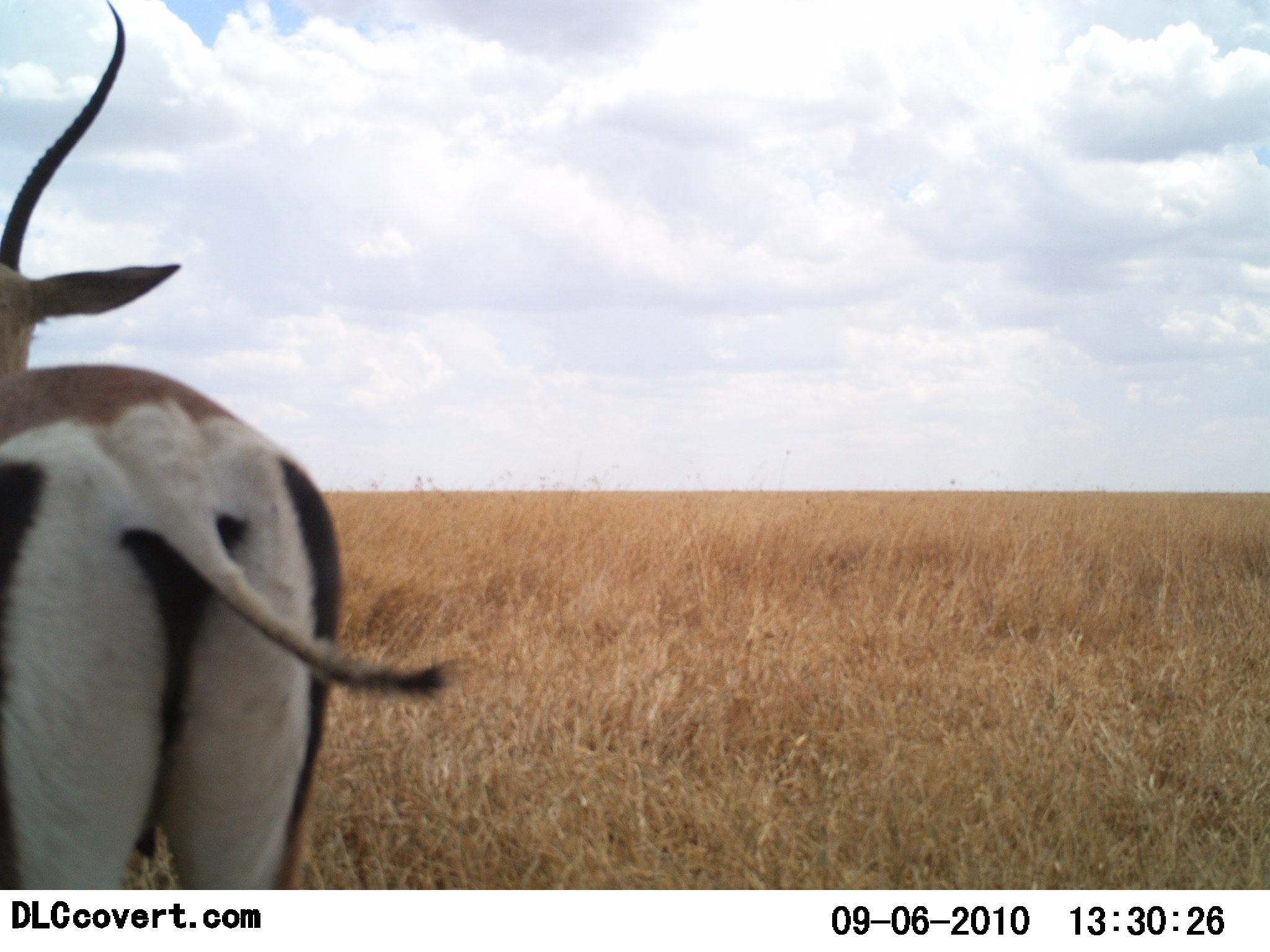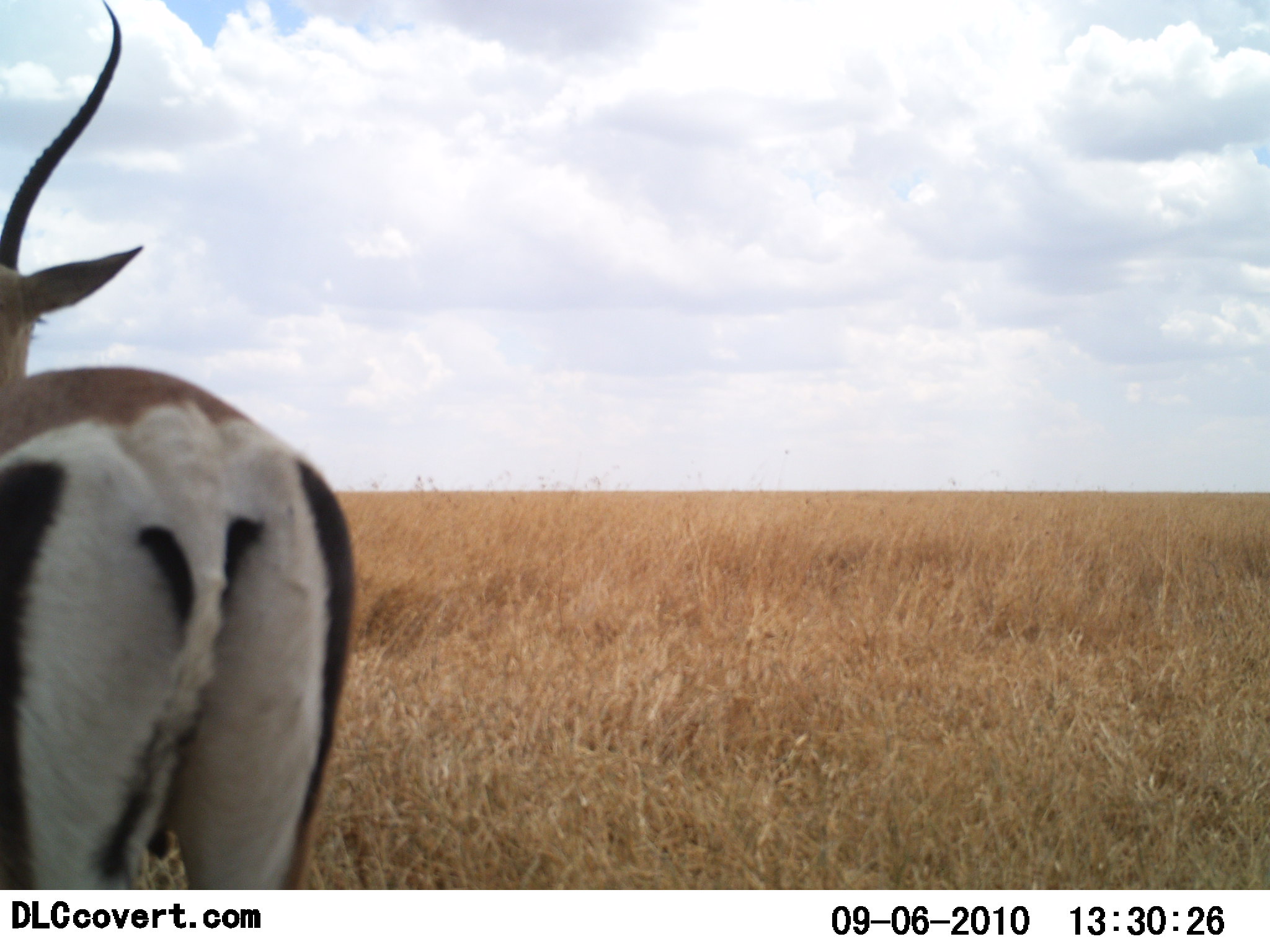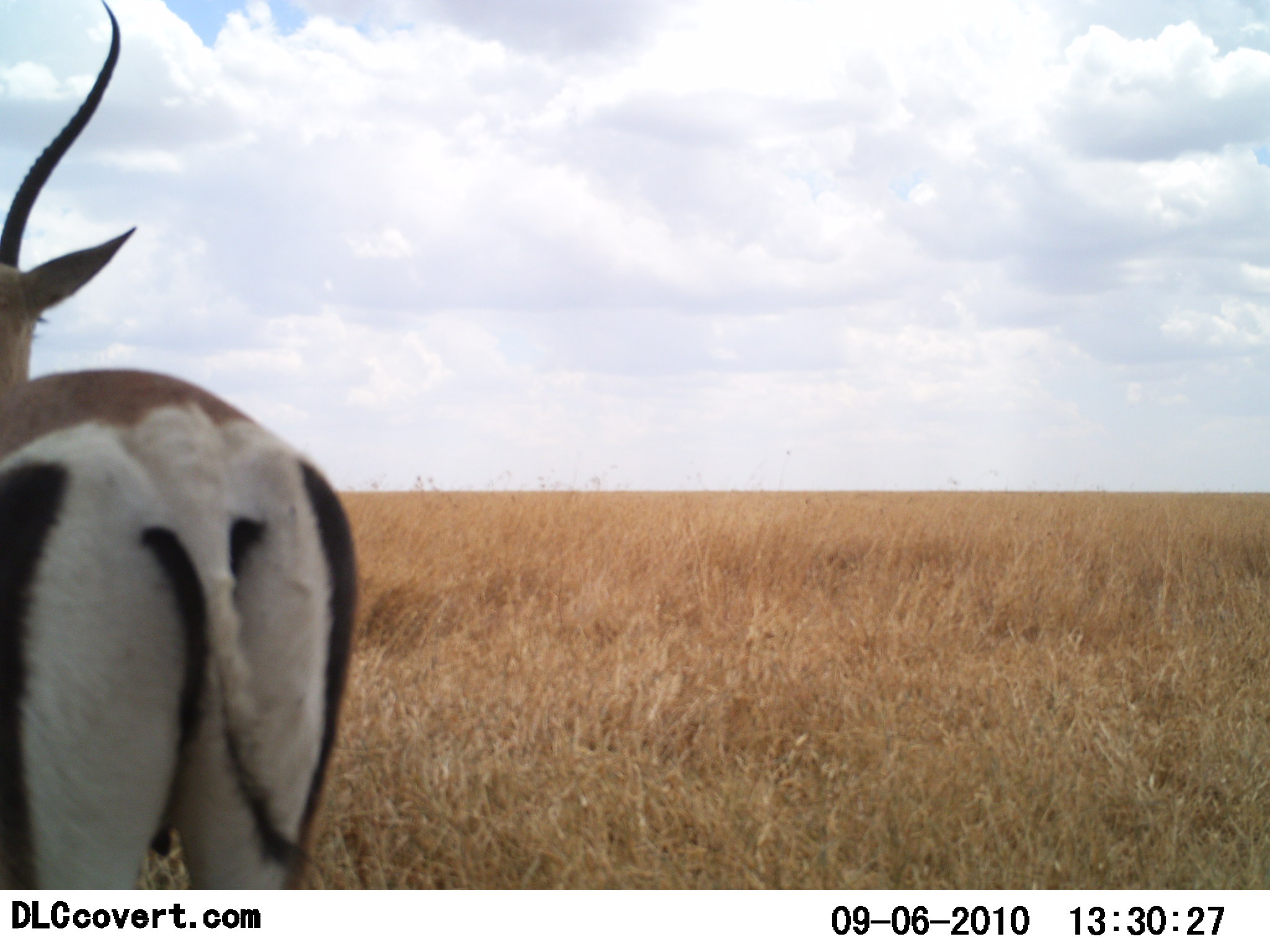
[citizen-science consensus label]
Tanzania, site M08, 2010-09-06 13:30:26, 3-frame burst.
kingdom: Animalia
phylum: Chordata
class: Mammalia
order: Artiodactyla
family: Bovidae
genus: Nanger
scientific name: Nanger granti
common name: grant's gazelle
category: gazellegrants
Gazellegrants (grant's gazelle) (Nanger granti), count 1. Behavior (volunteer vote fractions): standing 100%, resting 0%, moving 0%, interacting 0%. Young present (vote fraction): 0%. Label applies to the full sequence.